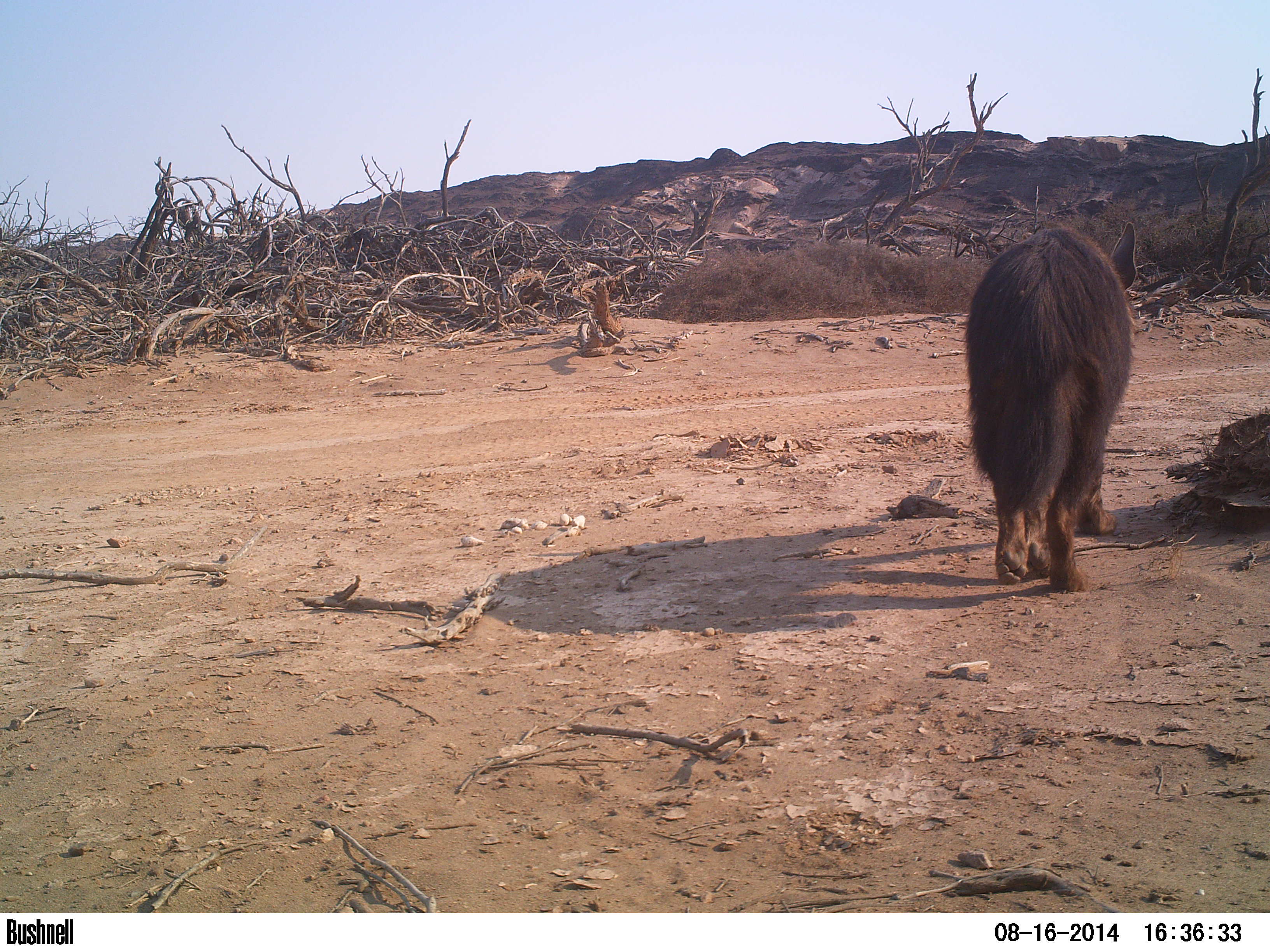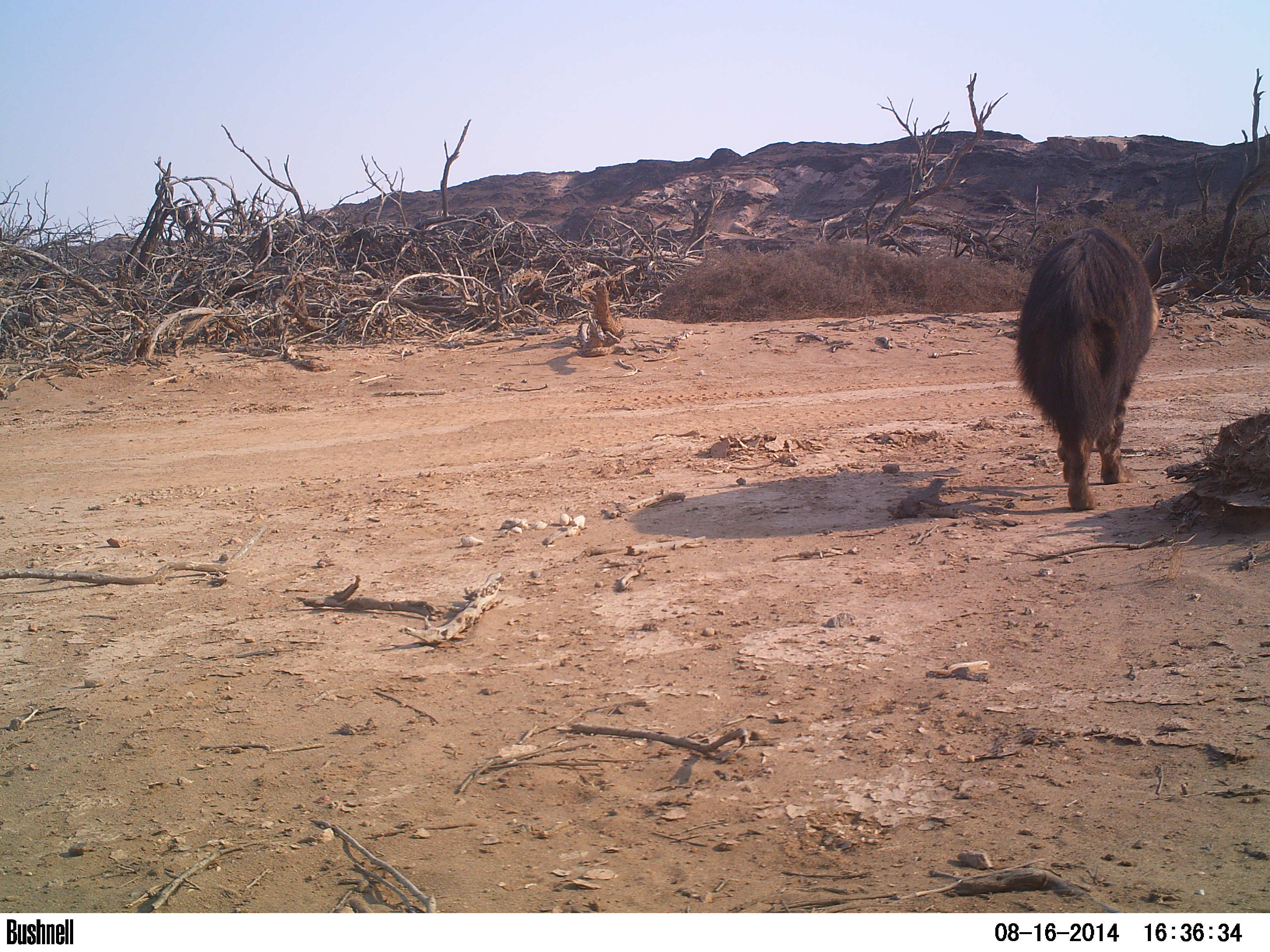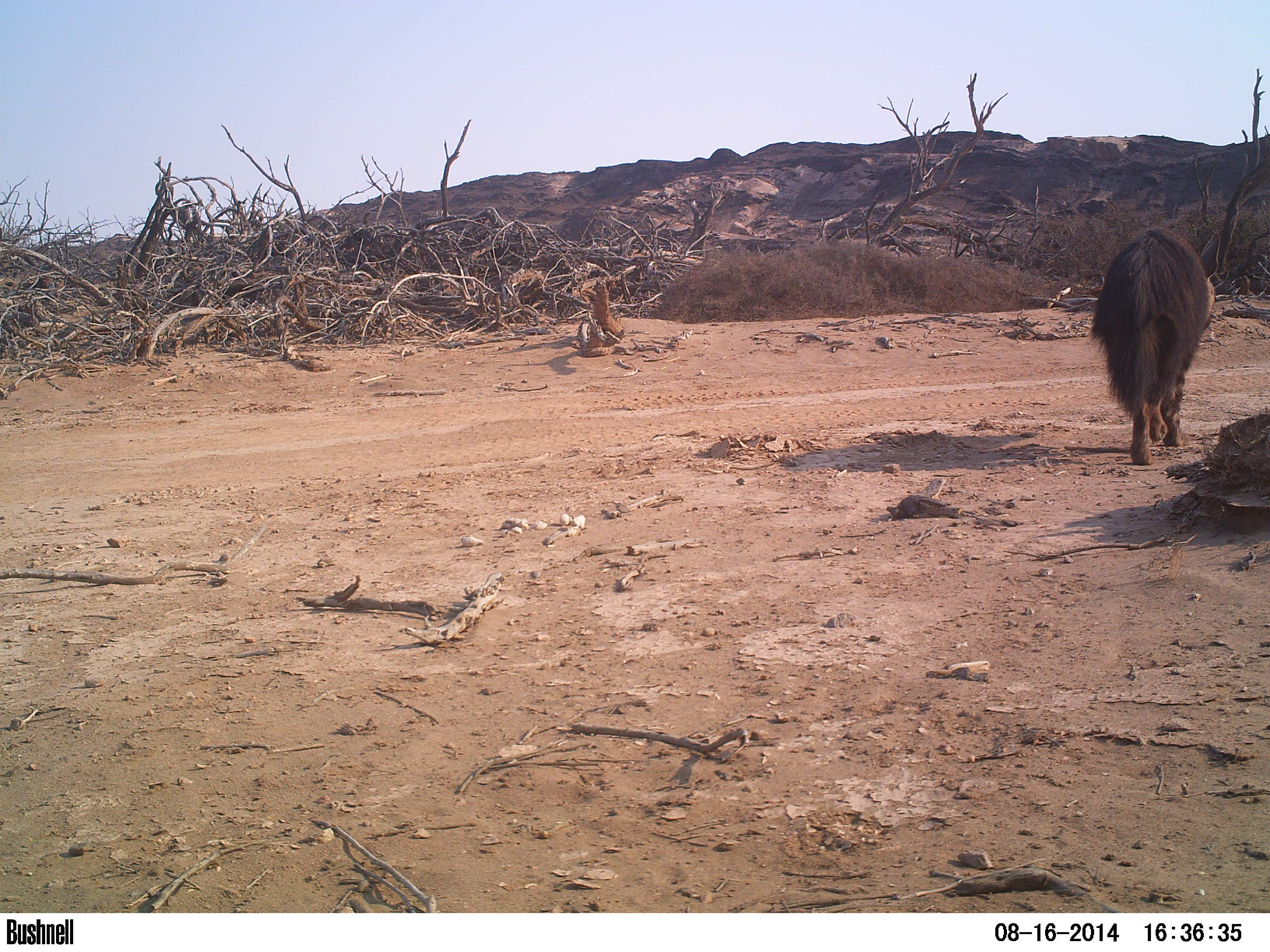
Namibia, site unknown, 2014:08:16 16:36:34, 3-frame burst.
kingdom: Animalia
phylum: Chordata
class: Mammalia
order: Carnivora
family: Hyaenidae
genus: Parahyaena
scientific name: Parahyaena brunnea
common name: brown hyena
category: hyaena brunnea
Hyaena brunnea (brown hyena) (Parahyaena brunnea).